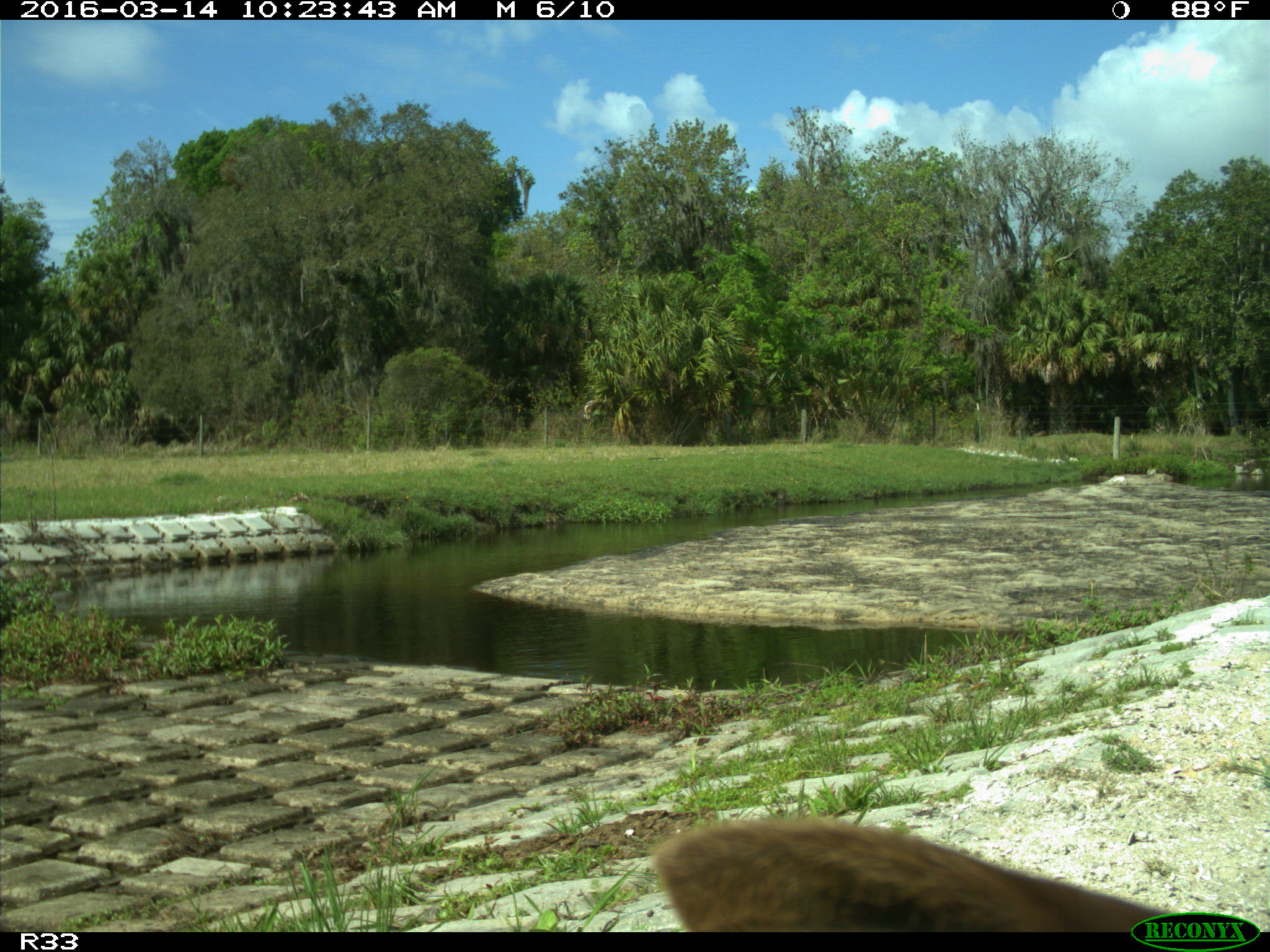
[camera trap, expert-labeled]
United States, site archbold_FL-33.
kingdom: Animalia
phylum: Chordata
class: Mammalia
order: Artiodactyla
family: Bovidae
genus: Bos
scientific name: Bos taurus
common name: domestic cow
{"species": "Bos taurus (domestic cow)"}